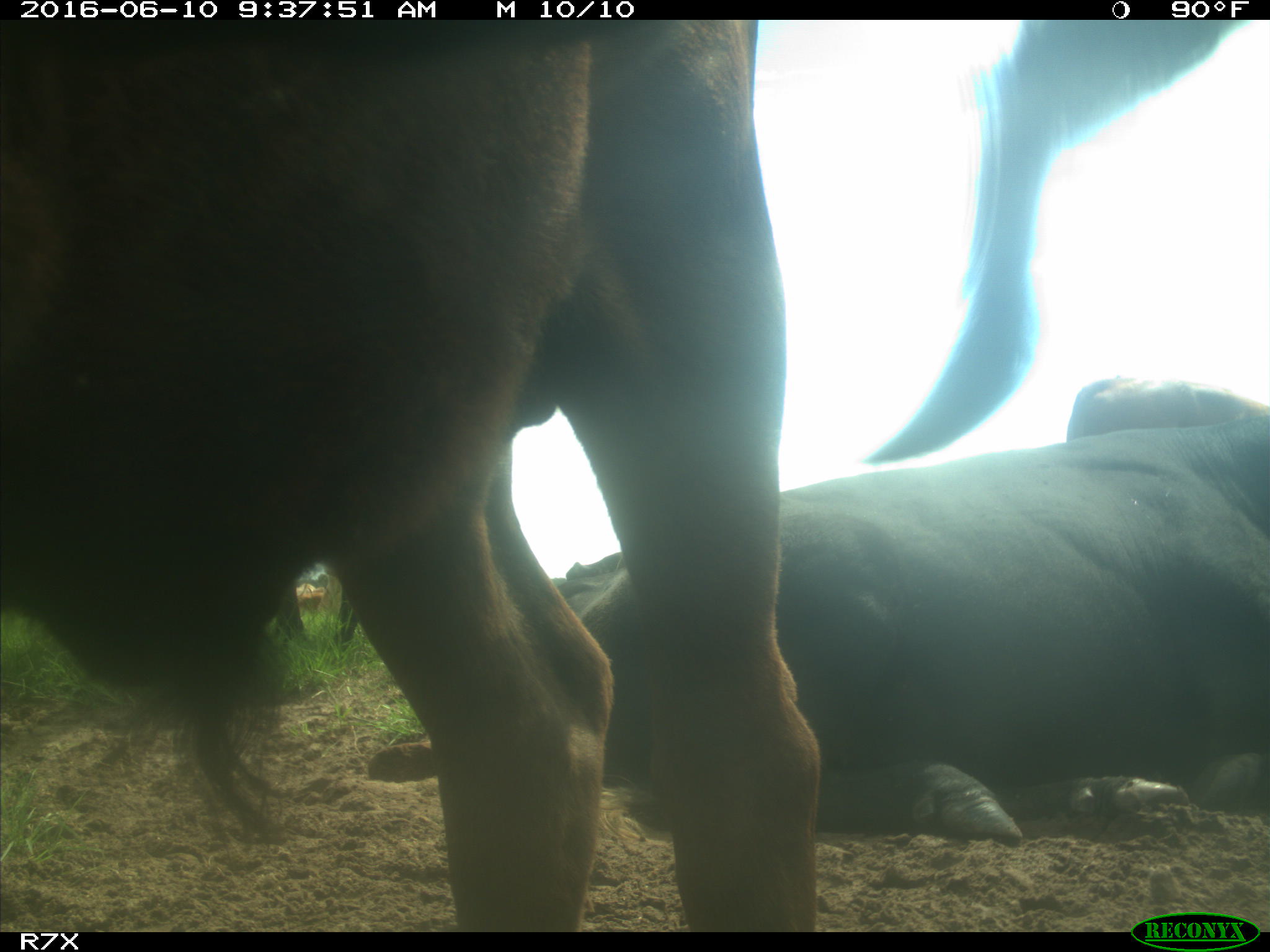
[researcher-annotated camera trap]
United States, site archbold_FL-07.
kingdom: Animalia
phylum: Chordata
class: Mammalia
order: Artiodactyla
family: Bovidae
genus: Bos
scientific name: Bos taurus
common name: domestic cow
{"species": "Bos taurus (domestic cow)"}